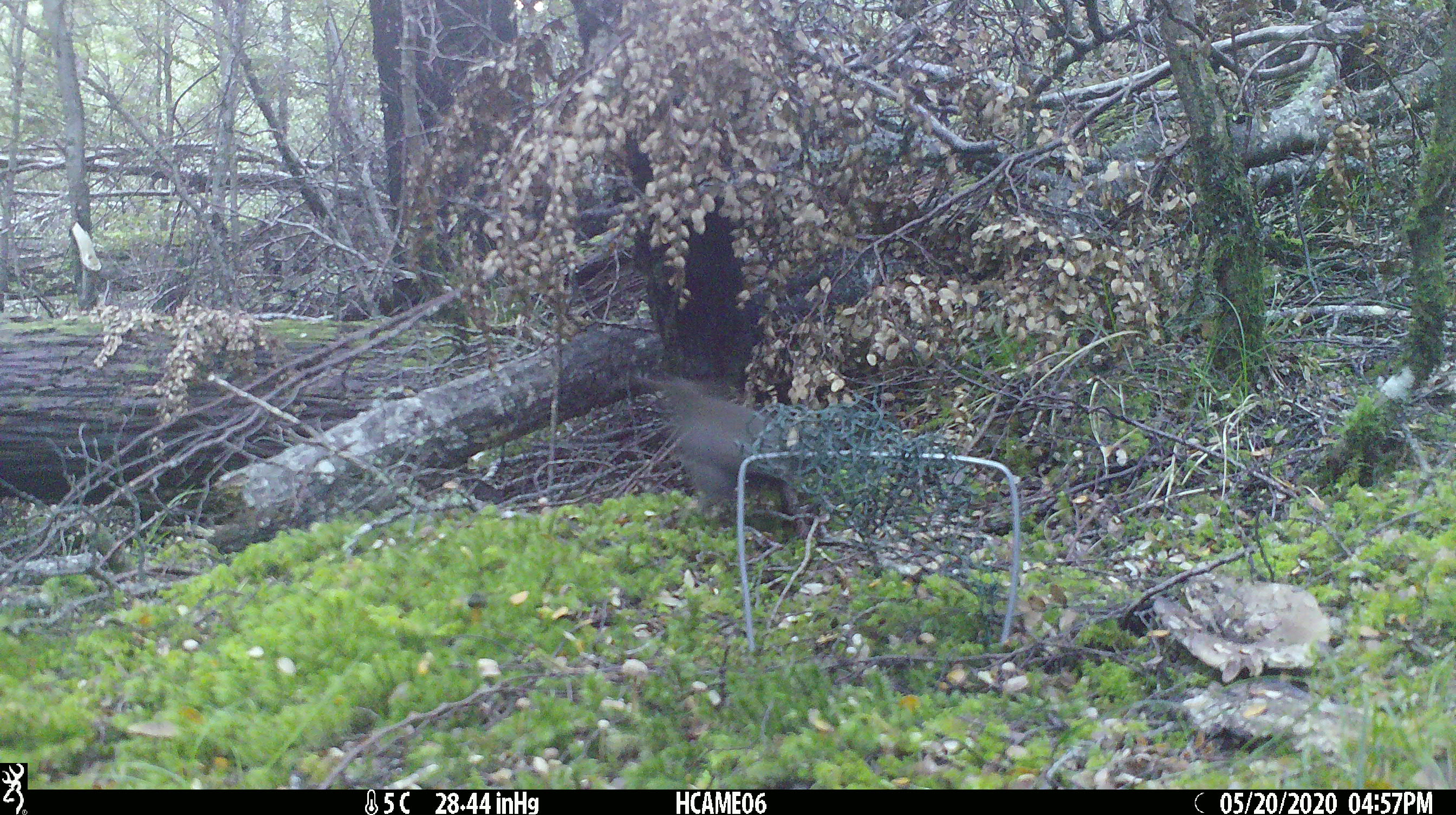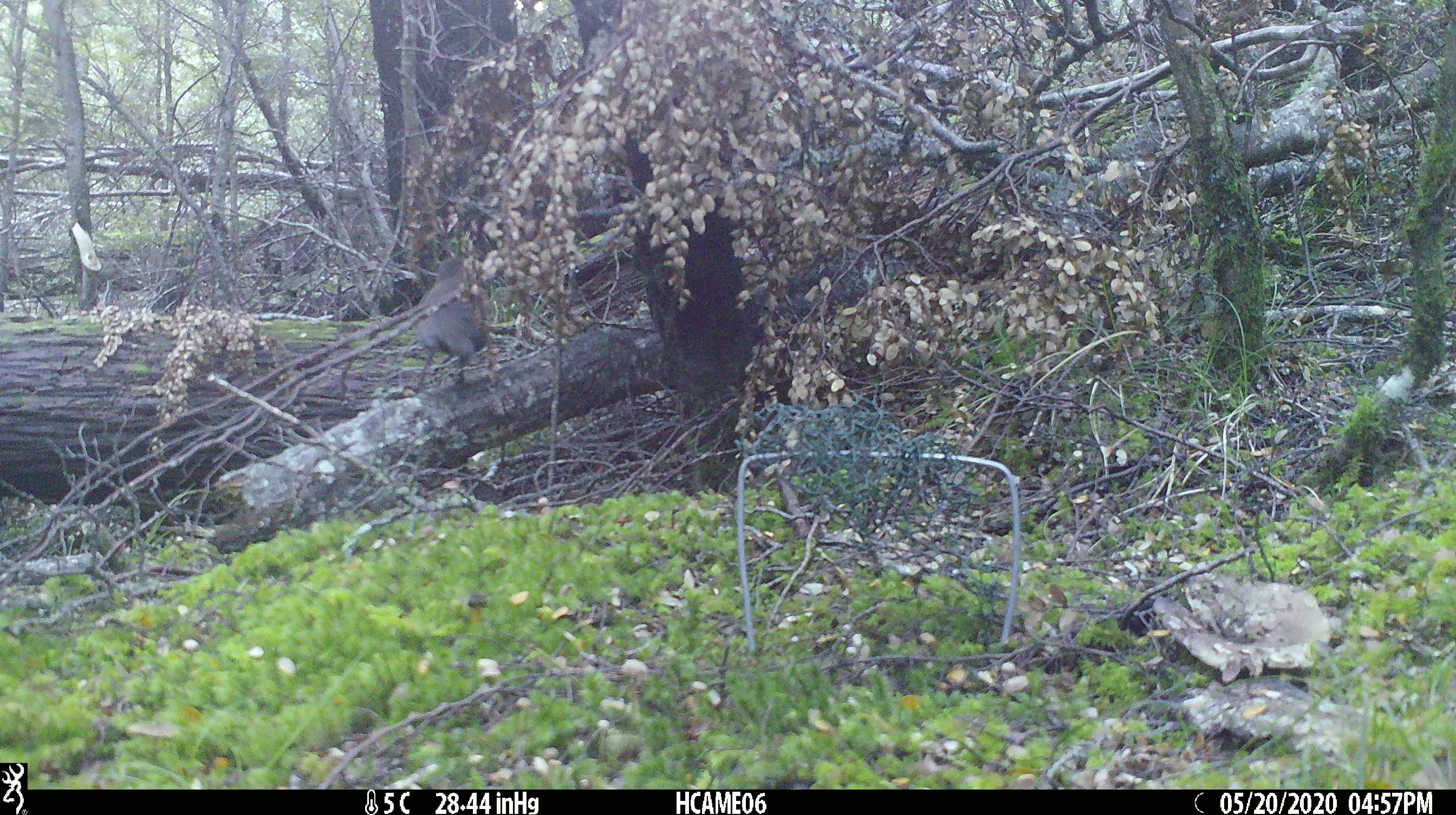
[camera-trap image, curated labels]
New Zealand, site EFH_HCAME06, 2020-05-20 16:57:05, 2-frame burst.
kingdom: Animalia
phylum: Chordata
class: Aves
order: Passeriformes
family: Petroicidae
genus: Petroica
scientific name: Petroica australis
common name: new zealand robin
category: robin